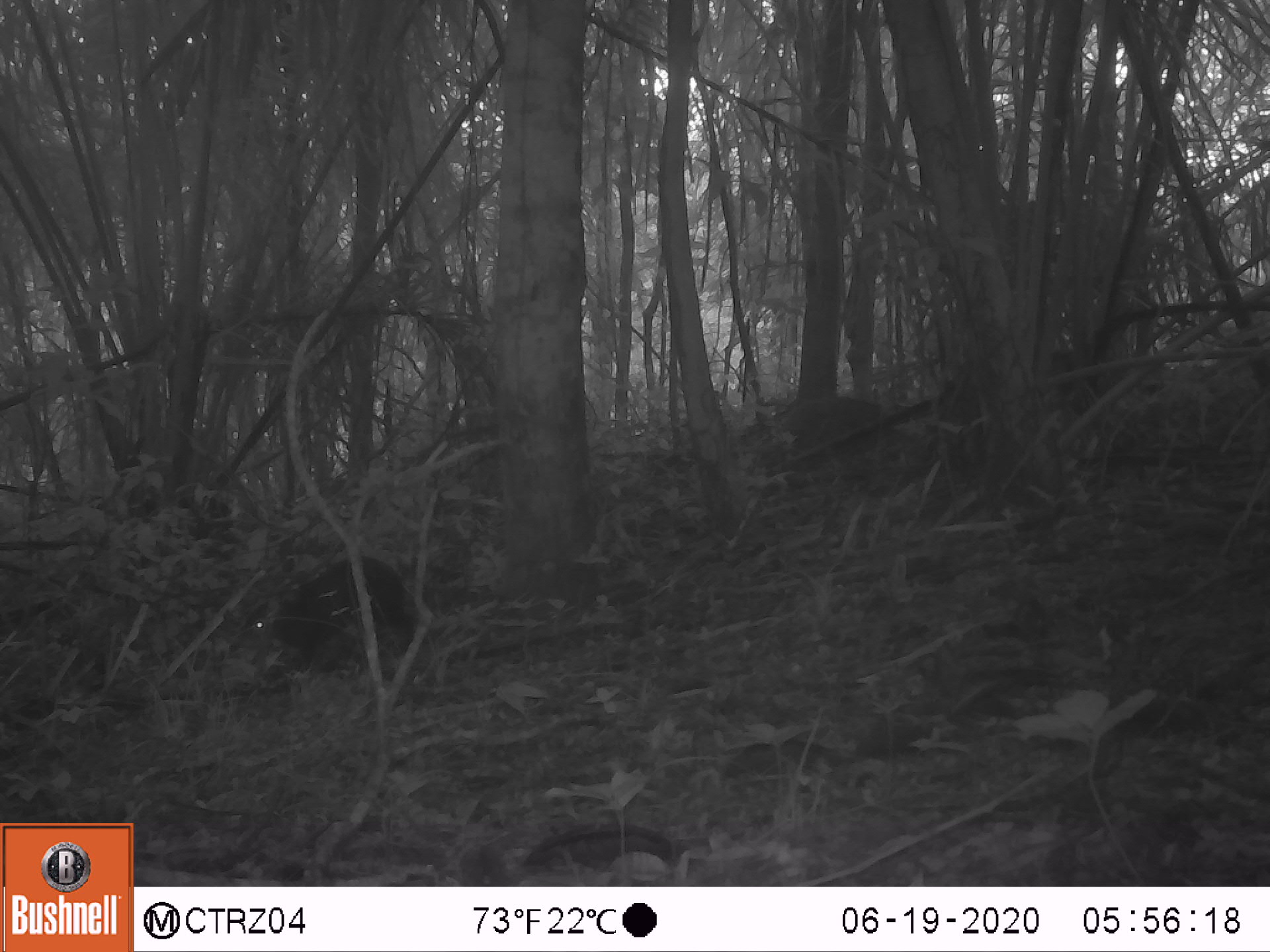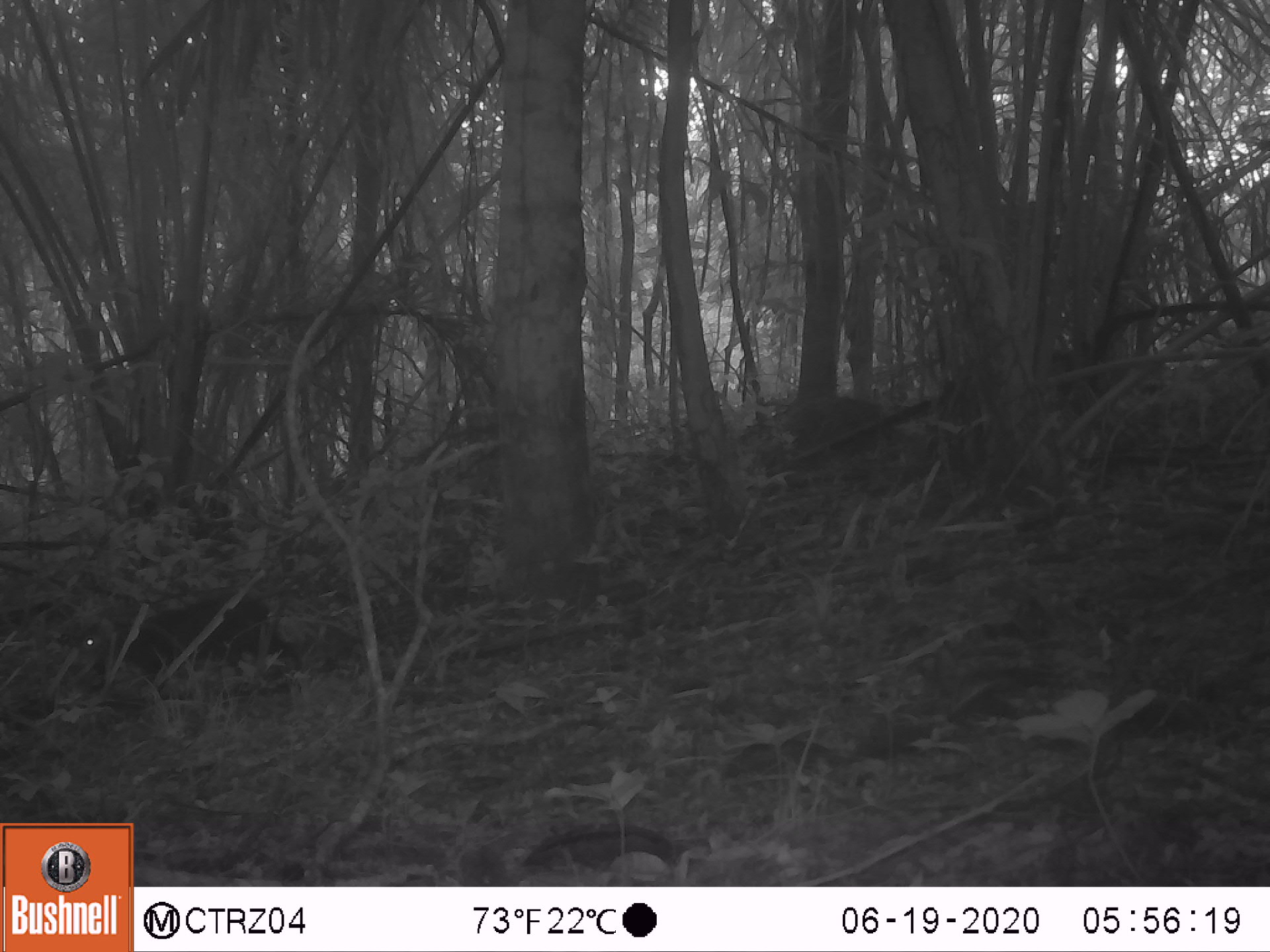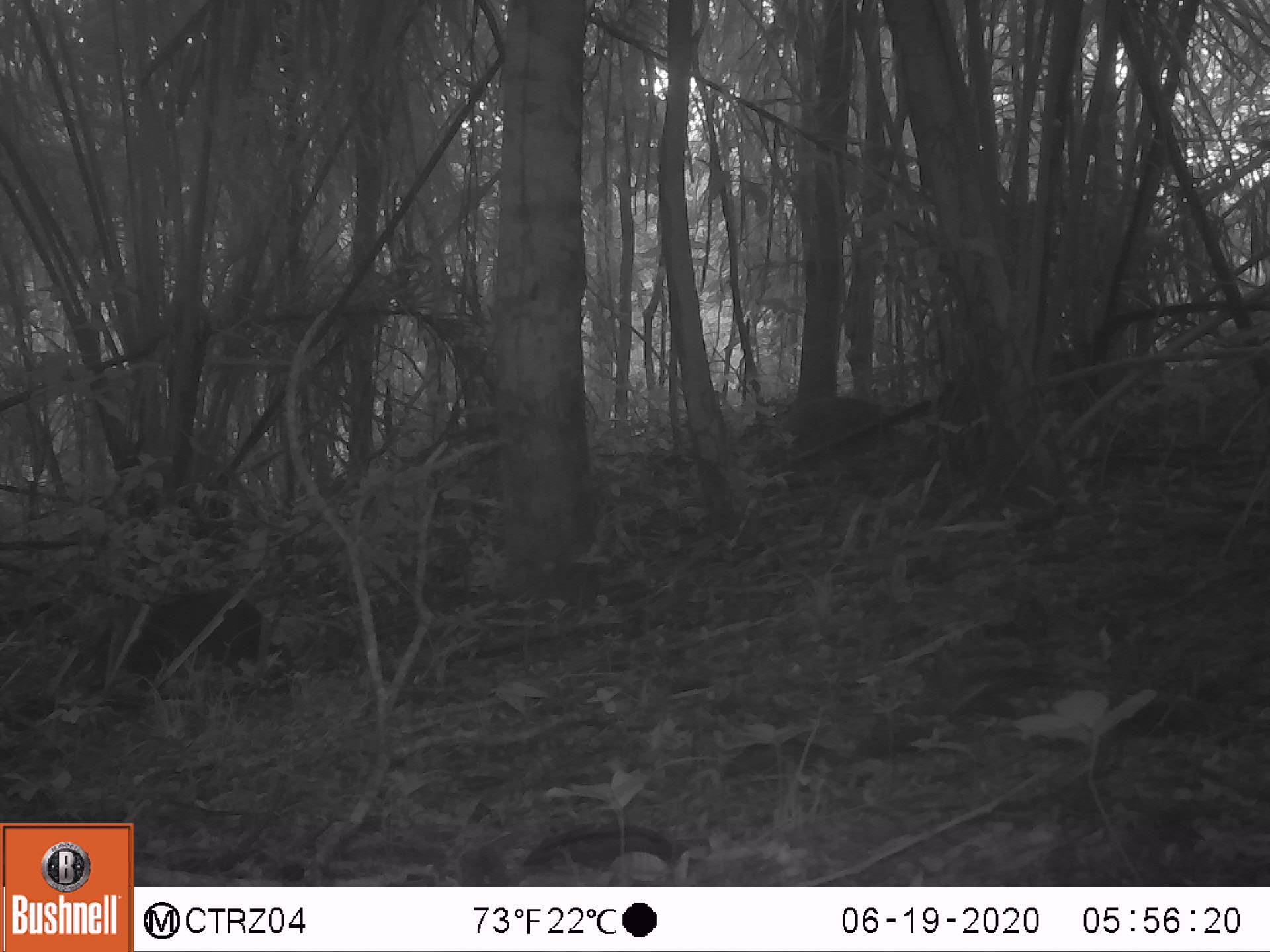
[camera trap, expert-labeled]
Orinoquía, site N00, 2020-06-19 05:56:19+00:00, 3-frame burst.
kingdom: Animalia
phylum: Chordata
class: Mammalia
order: Rodentia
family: Dasyproctidae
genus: Dasyprocta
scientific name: Dasyprocta fuliginosa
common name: black agouti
Black agouti (Dasyprocta fuliginosa).